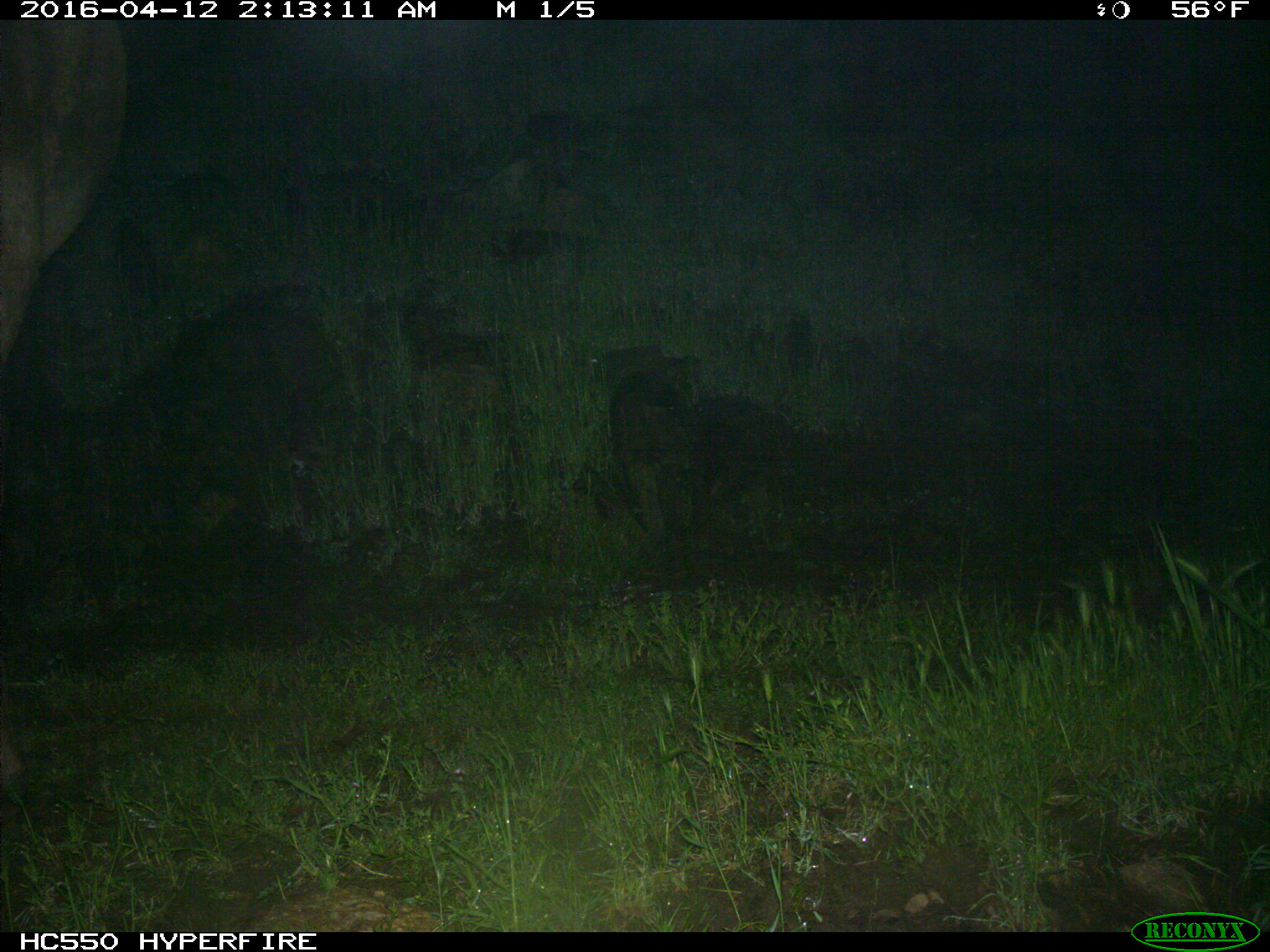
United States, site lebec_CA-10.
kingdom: Animalia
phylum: Chordata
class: Mammalia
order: Artiodactyla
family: Cervidae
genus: Cervus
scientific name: Cervus canadensis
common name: elk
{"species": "Cervus canadensis (elk)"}